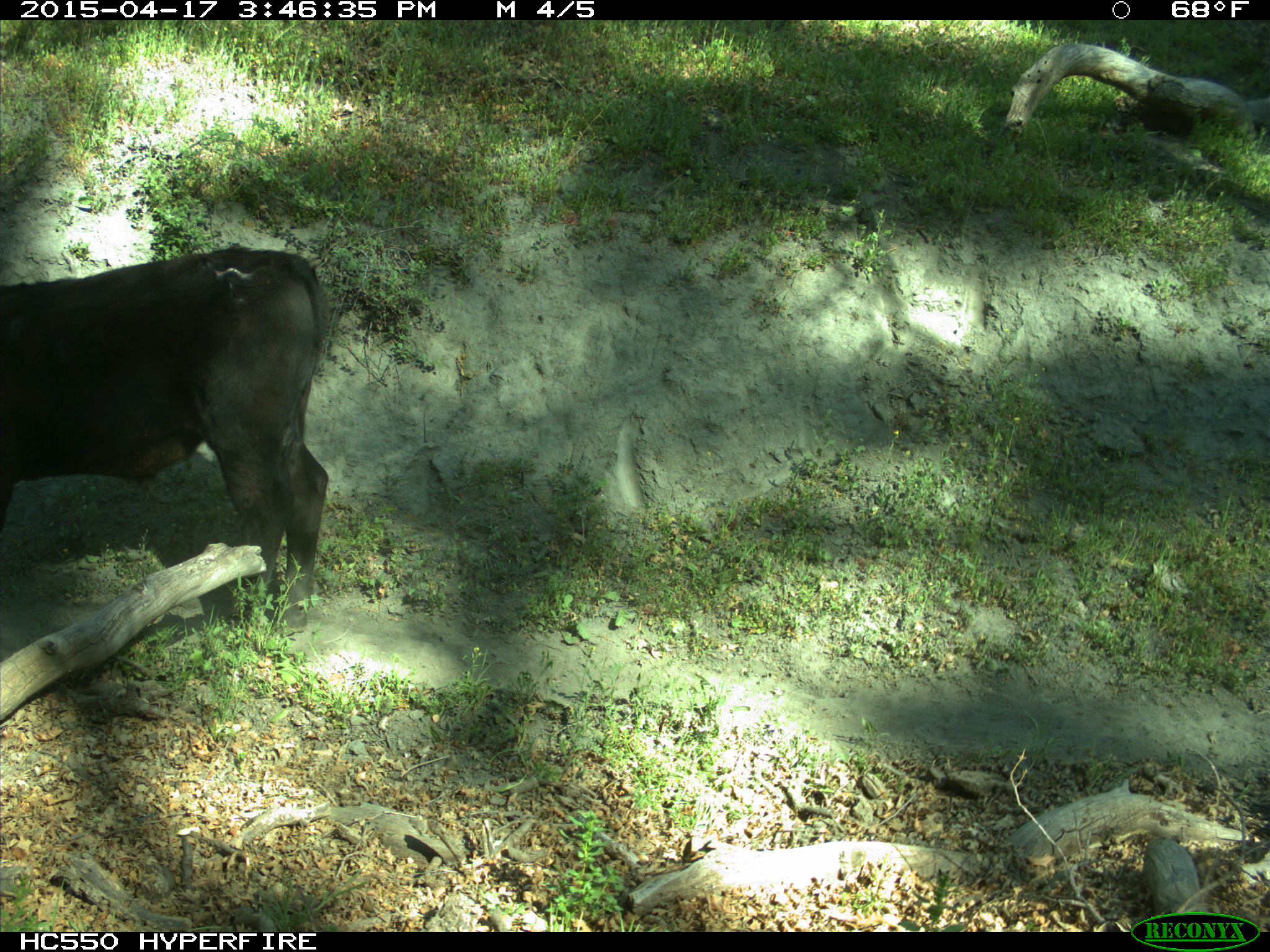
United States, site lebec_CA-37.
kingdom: Animalia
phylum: Chordata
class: Mammalia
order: Artiodactyla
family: Bovidae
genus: Bos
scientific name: Bos taurus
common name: domestic cow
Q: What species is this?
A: Bos taurus (domestic cow).